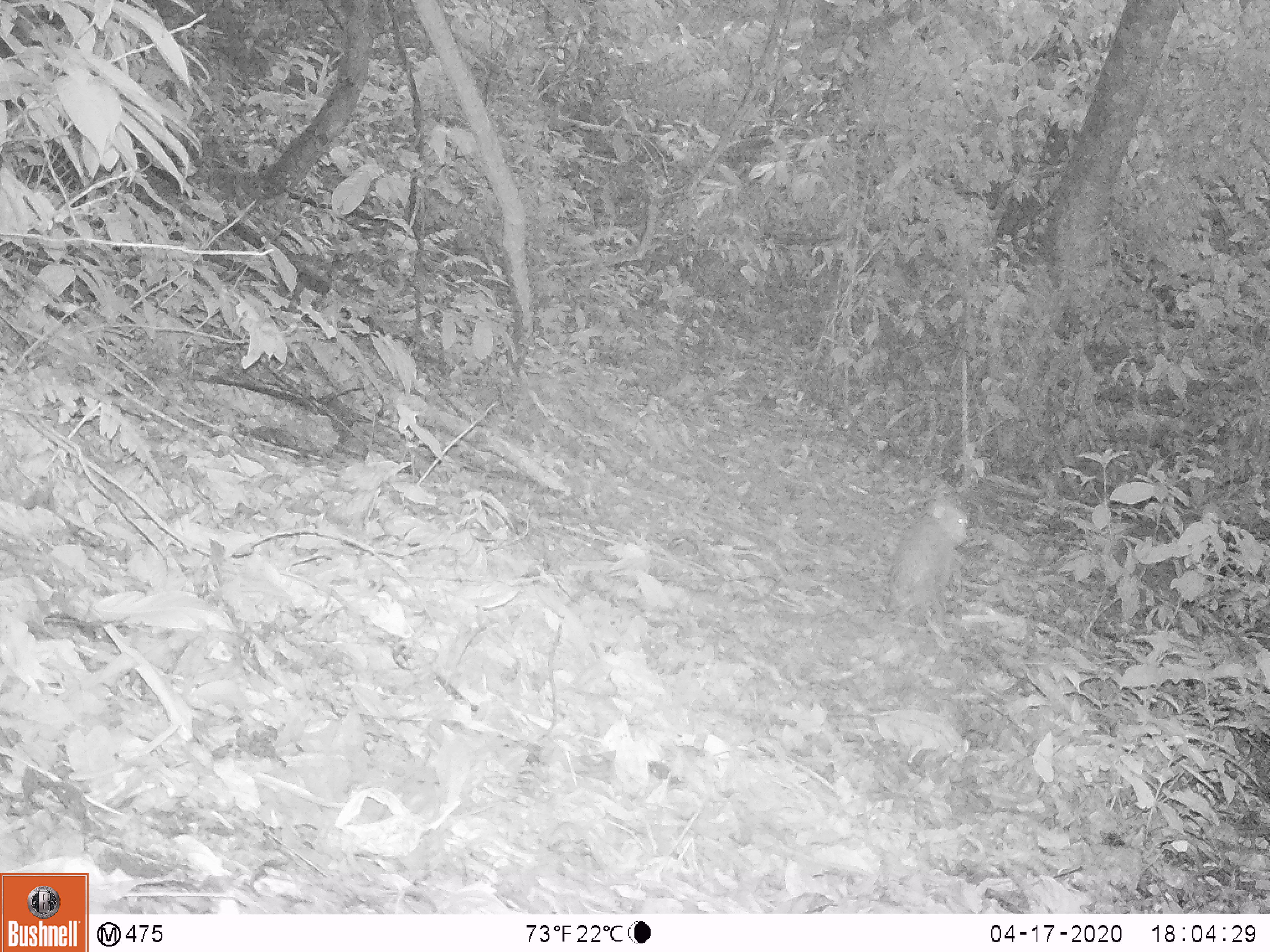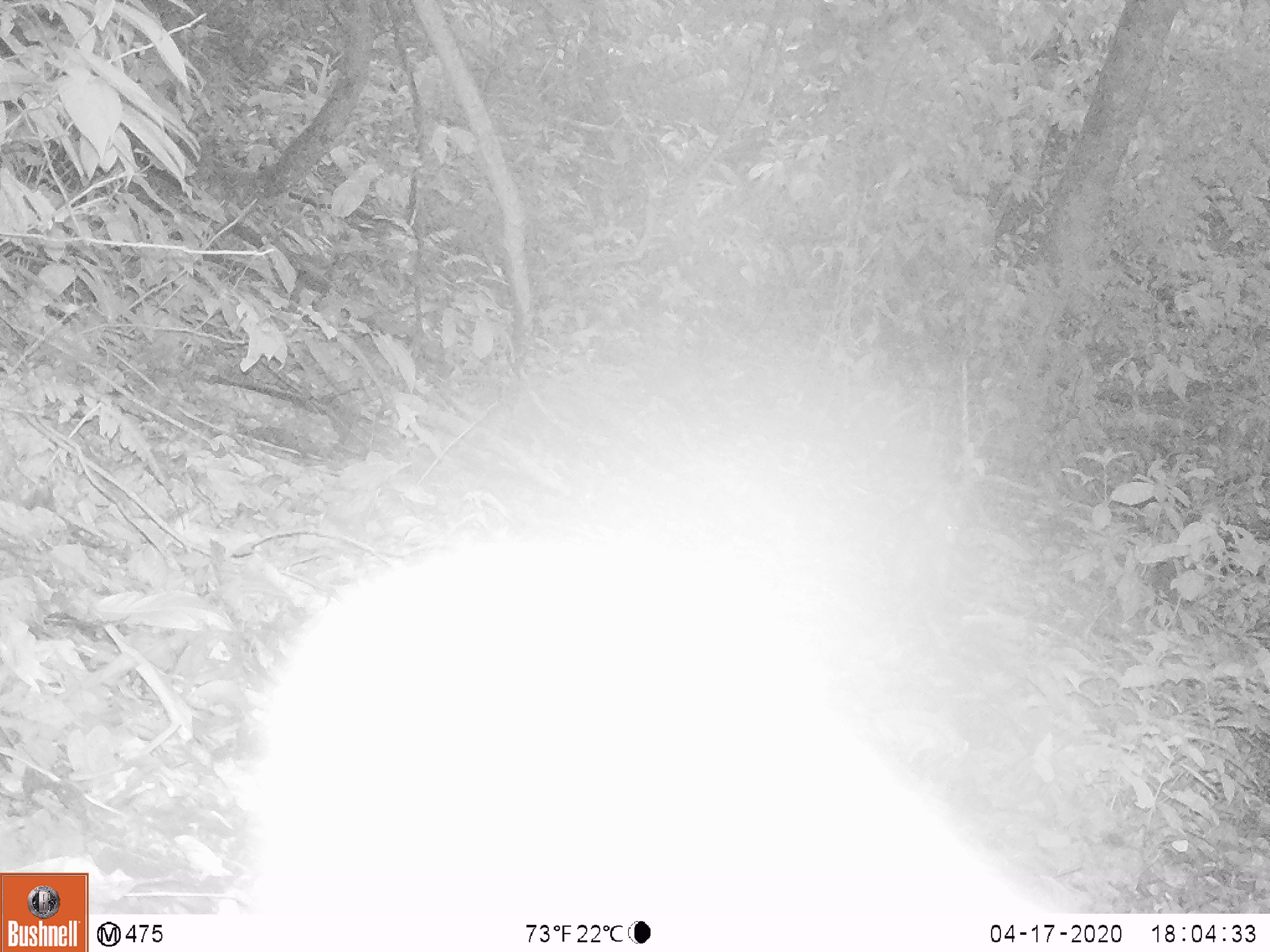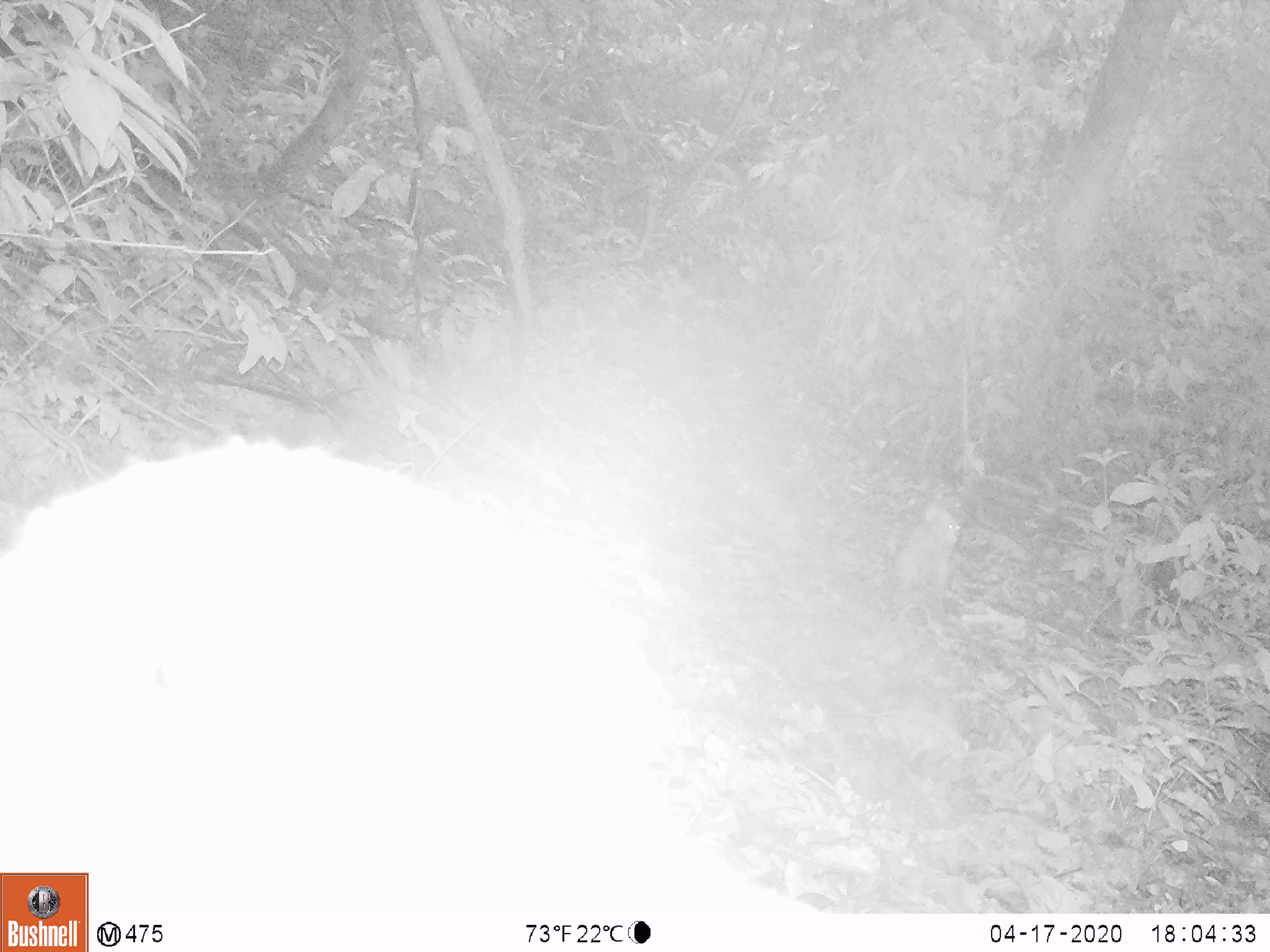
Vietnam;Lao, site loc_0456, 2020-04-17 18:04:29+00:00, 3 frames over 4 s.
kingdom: Animalia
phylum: Chordata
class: Mammalia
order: Primates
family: Cercopithecidae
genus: Macaca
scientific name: Macaca nemestrina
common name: pig-tailed macaque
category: pig tailed macaque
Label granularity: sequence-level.